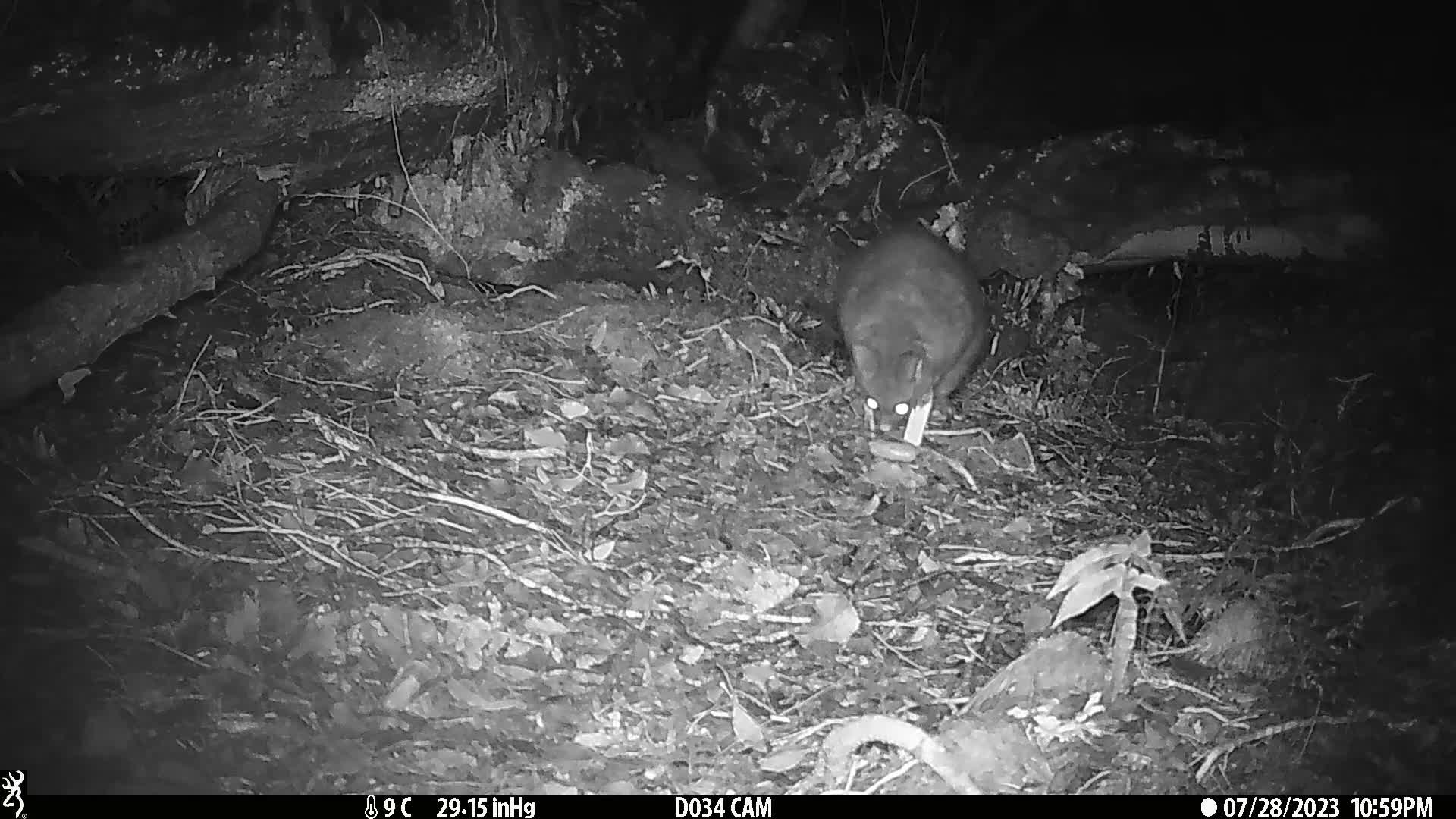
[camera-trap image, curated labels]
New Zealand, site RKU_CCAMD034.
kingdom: Animalia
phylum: Chordata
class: Mammalia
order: Diprotodontia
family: Phalangeridae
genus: Trichosurus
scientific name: Trichosurus vulpecula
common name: common brushtail possum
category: possum